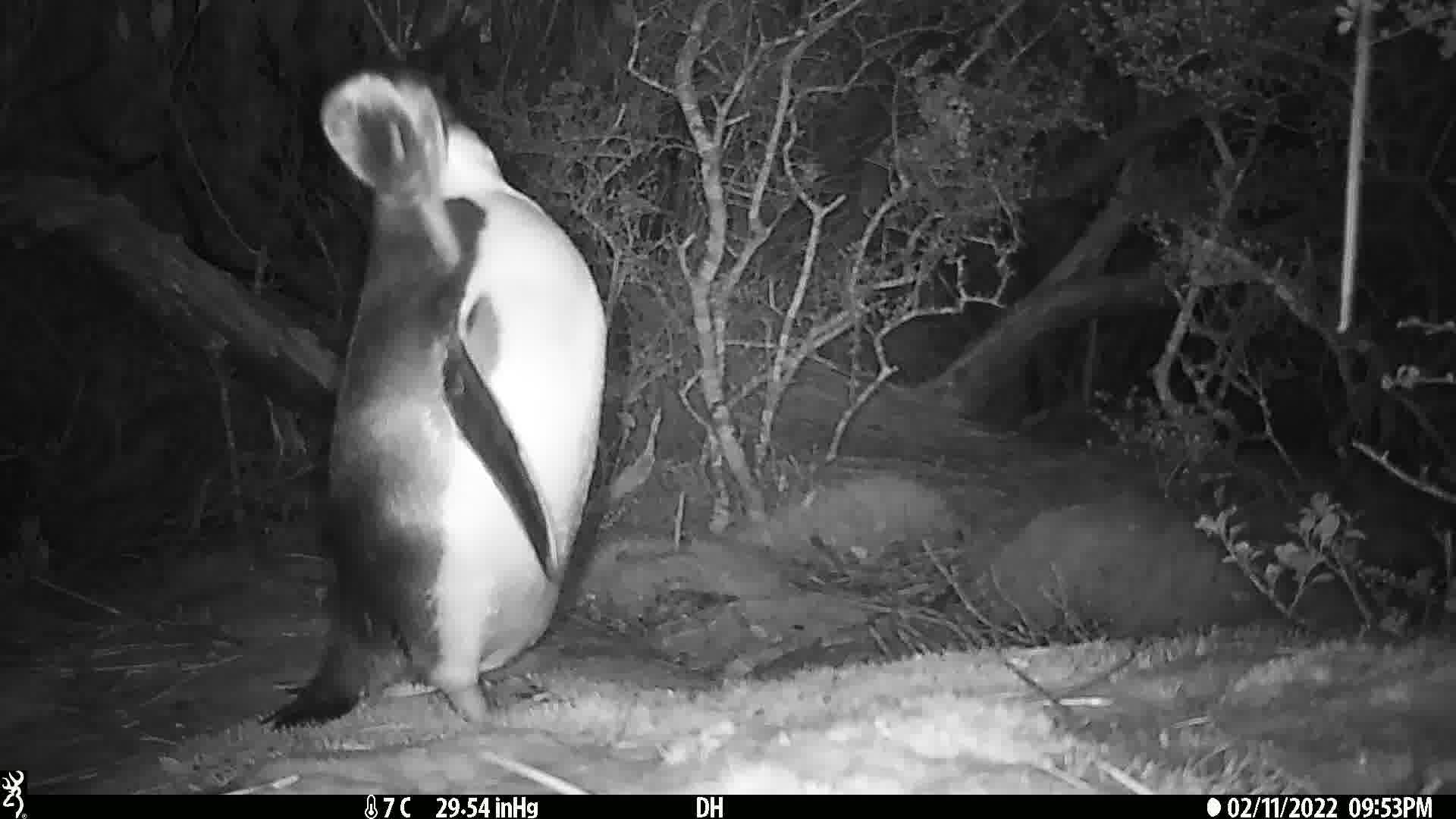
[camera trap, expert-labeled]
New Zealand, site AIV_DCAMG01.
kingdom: Animalia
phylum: Chordata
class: Aves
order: Sphenisciformes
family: Spheniscidae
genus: Megadyptes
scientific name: Megadyptes antipodes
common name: yellow-eyed penguin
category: yellow eyed penguin